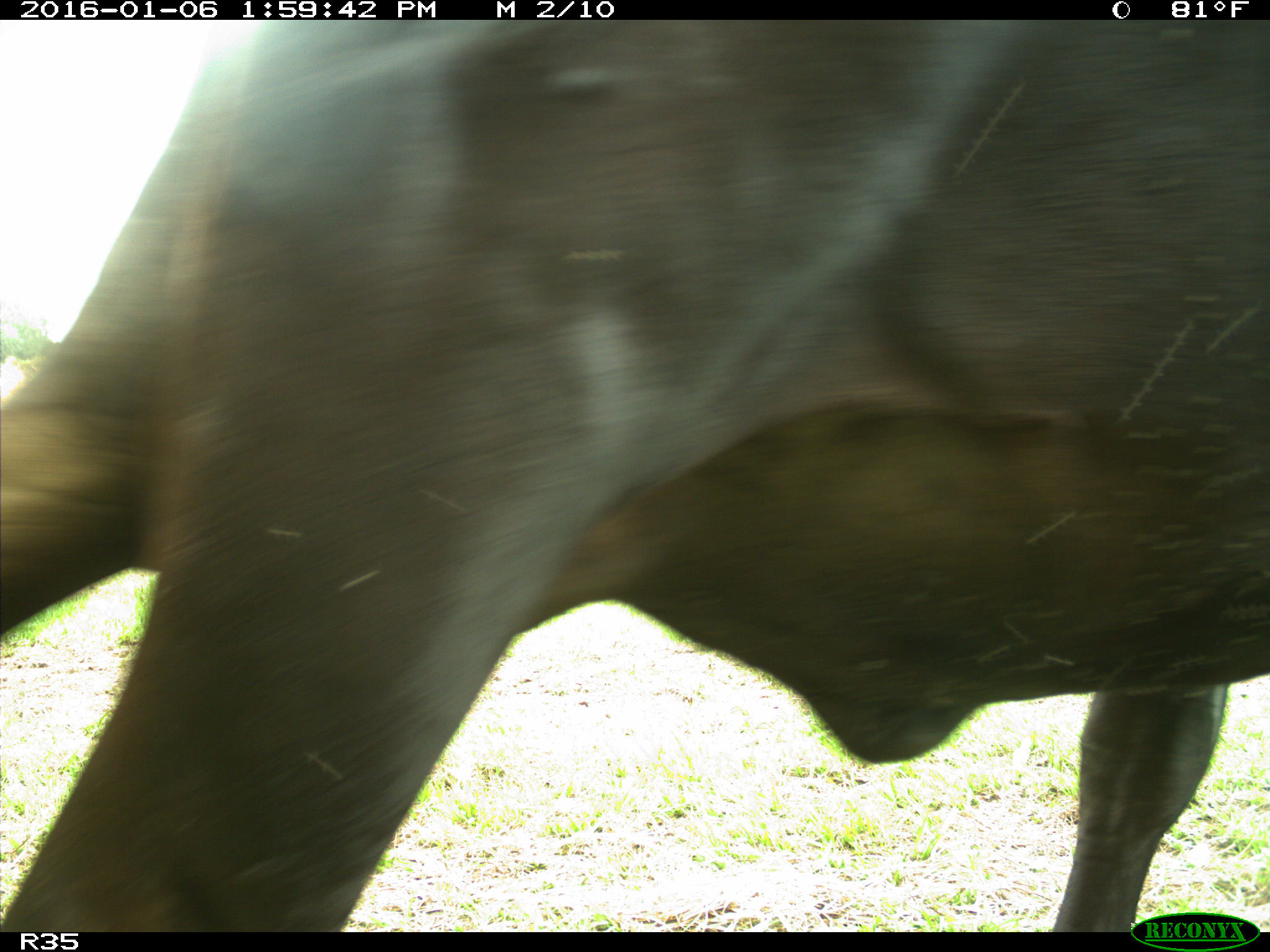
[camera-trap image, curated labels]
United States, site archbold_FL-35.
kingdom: Animalia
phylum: Chordata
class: Mammalia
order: Artiodactyla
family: Bovidae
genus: Bos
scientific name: Bos taurus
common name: domestic cow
Bos taurus (domestic cow).